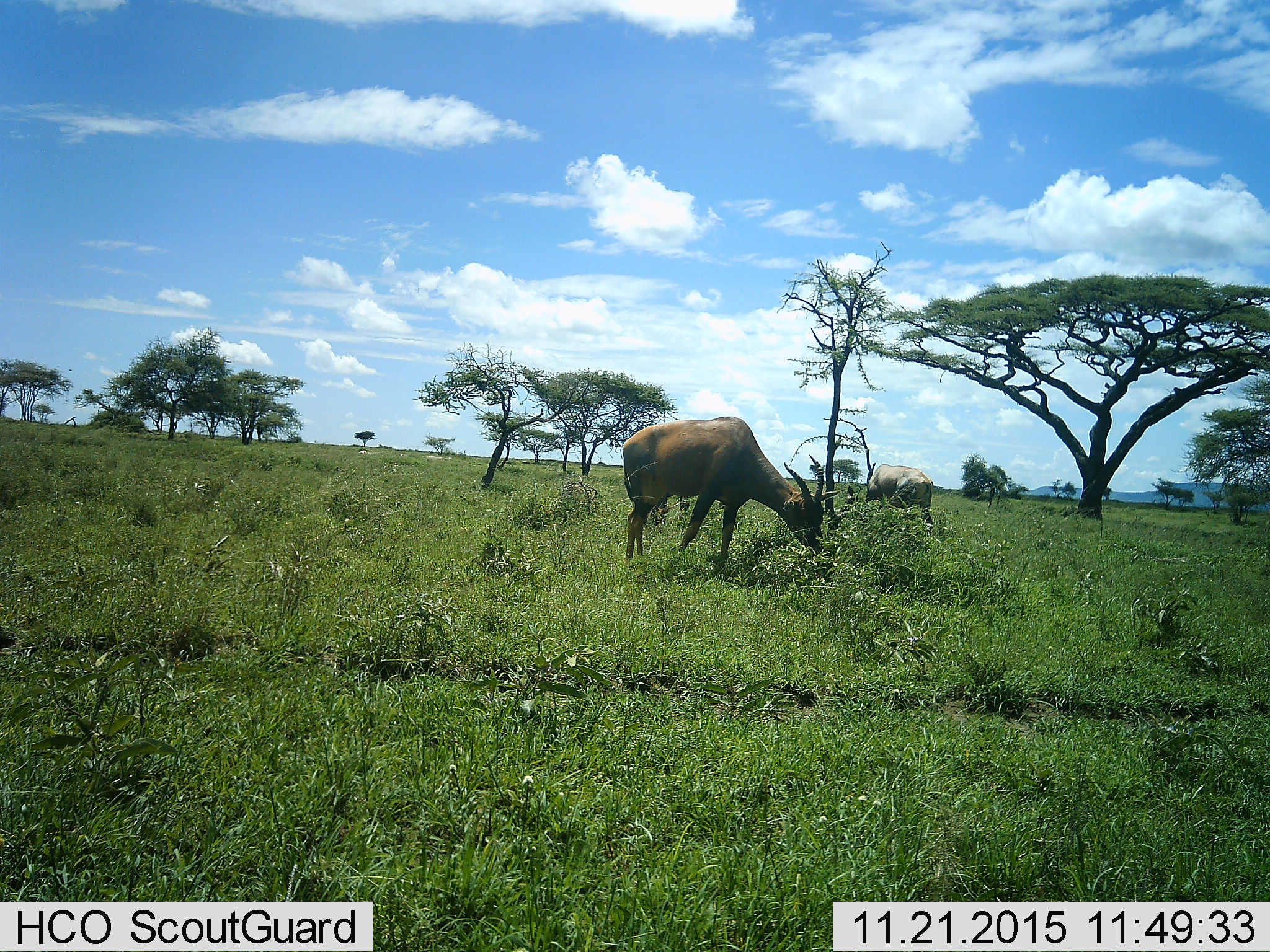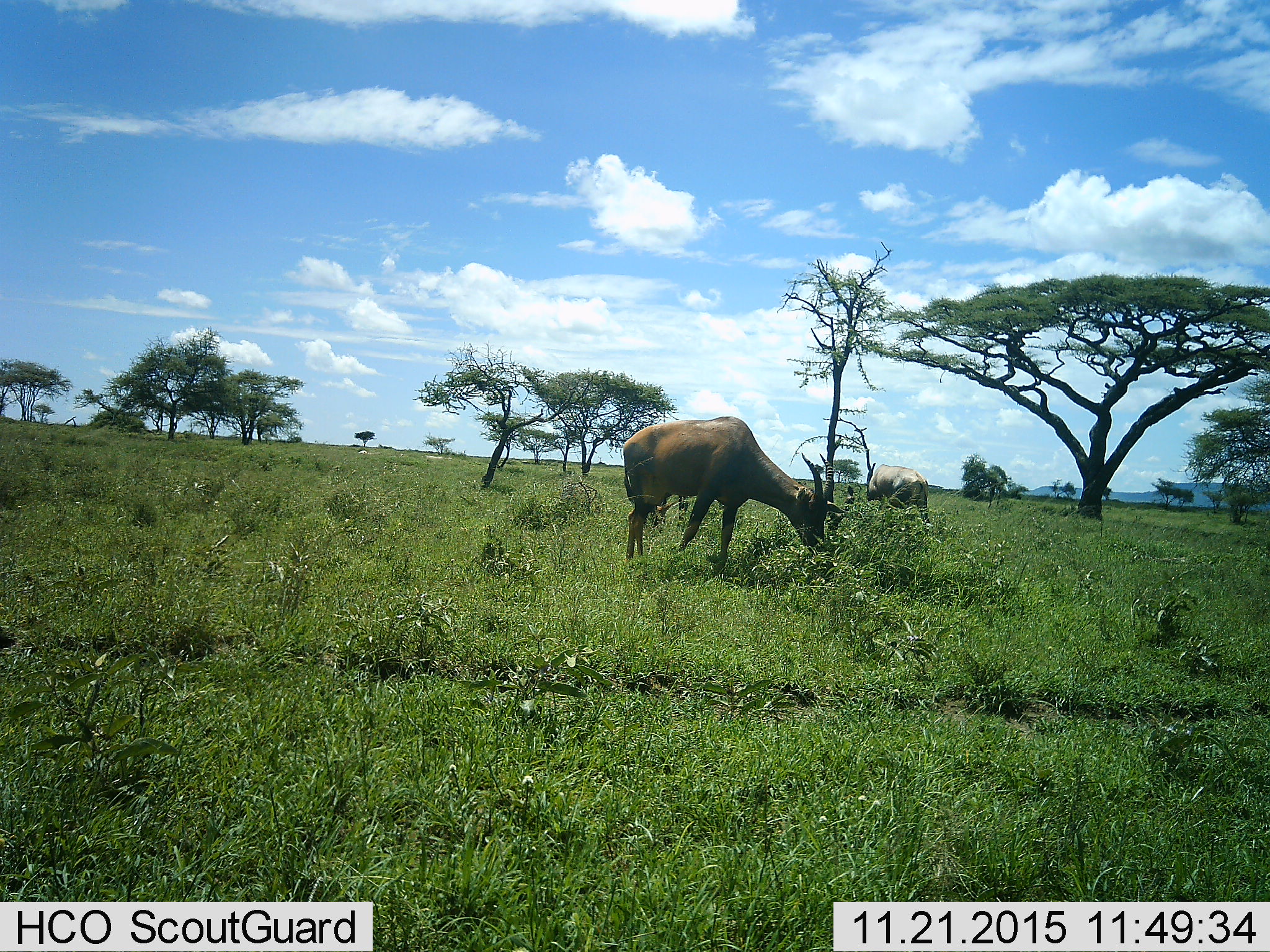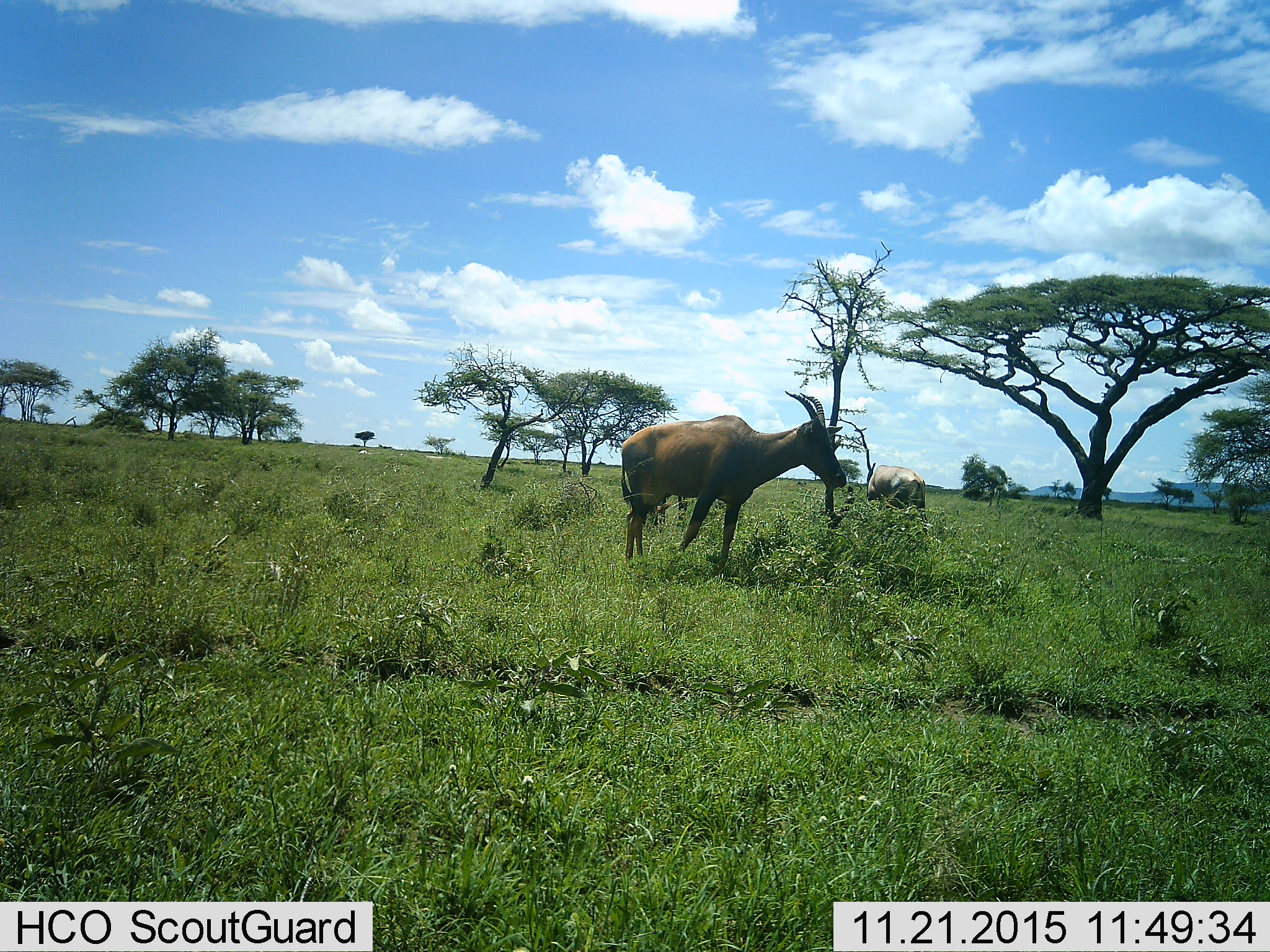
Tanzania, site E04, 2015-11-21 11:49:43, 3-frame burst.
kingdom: Animalia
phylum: Chordata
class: Mammalia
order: Artiodactyla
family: Bovidae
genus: Damaliscus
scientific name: Damaliscus lunatus jimela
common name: topi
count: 2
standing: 27%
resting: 0%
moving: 13%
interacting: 0%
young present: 0%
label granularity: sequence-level